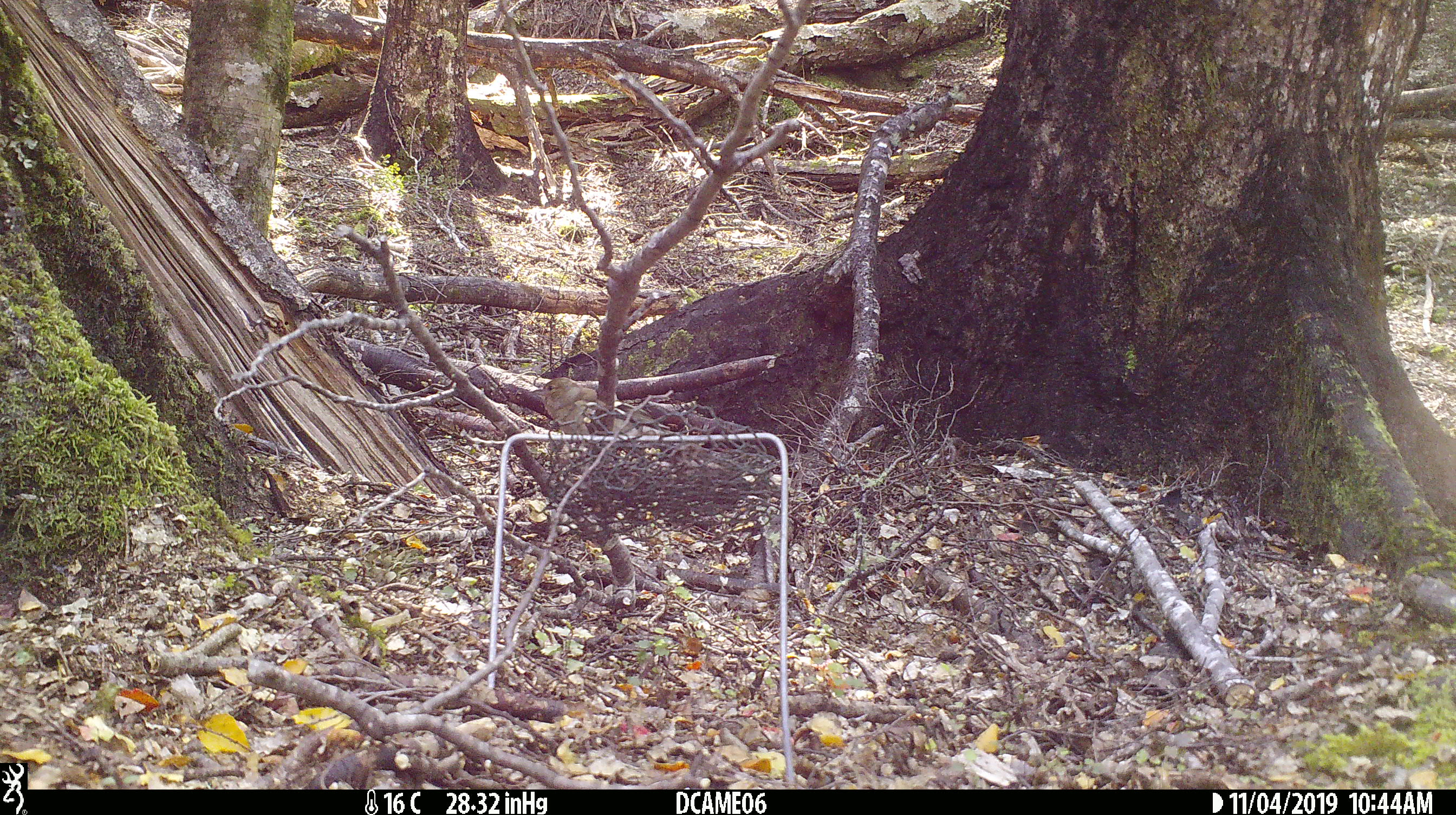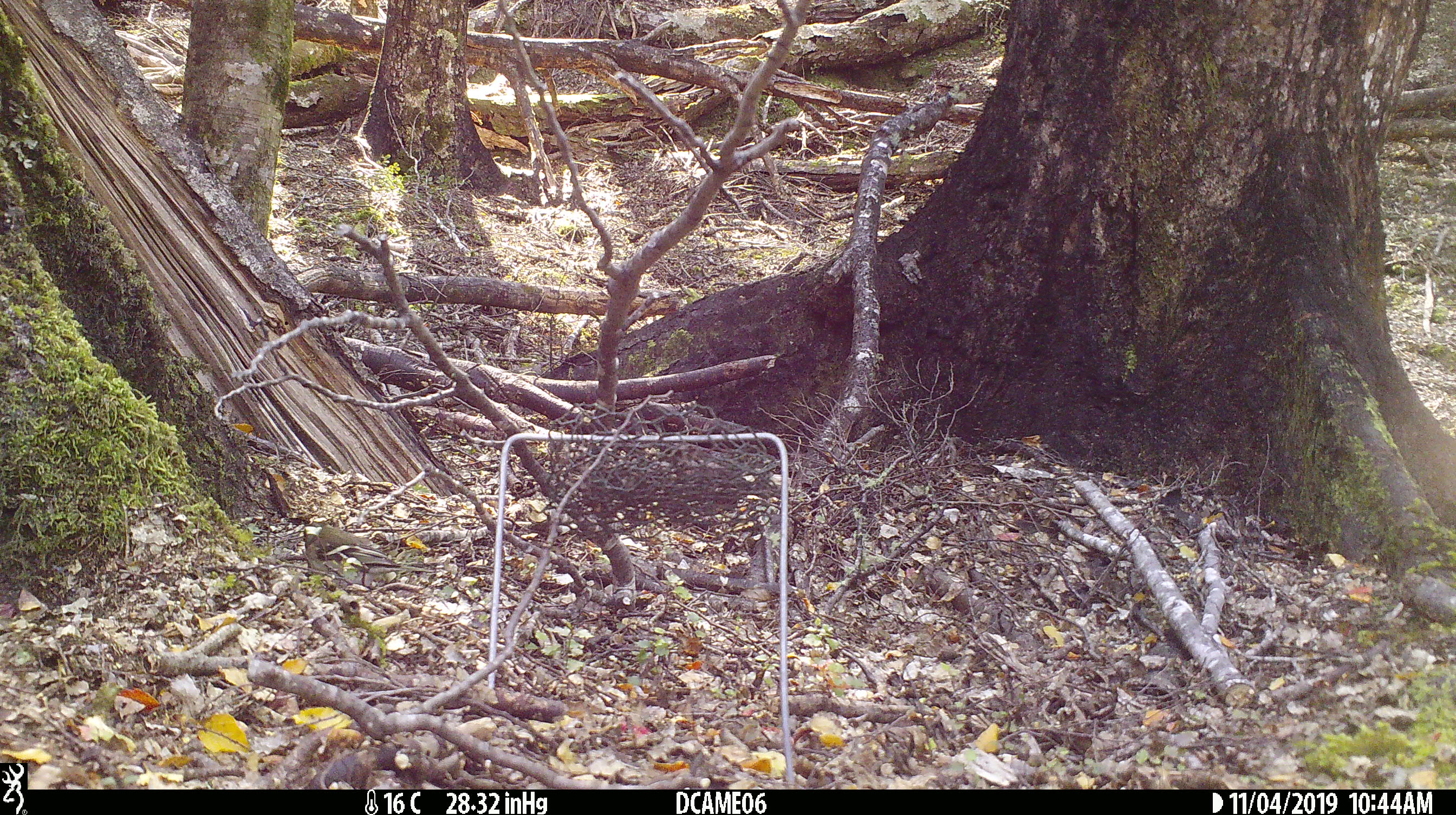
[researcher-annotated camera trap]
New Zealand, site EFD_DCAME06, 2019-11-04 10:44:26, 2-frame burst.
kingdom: Animalia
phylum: Chordata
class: Aves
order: Passeriformes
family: Fringillidae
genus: Fringilla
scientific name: Fringilla coelebs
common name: common chaffinch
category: chaffinch